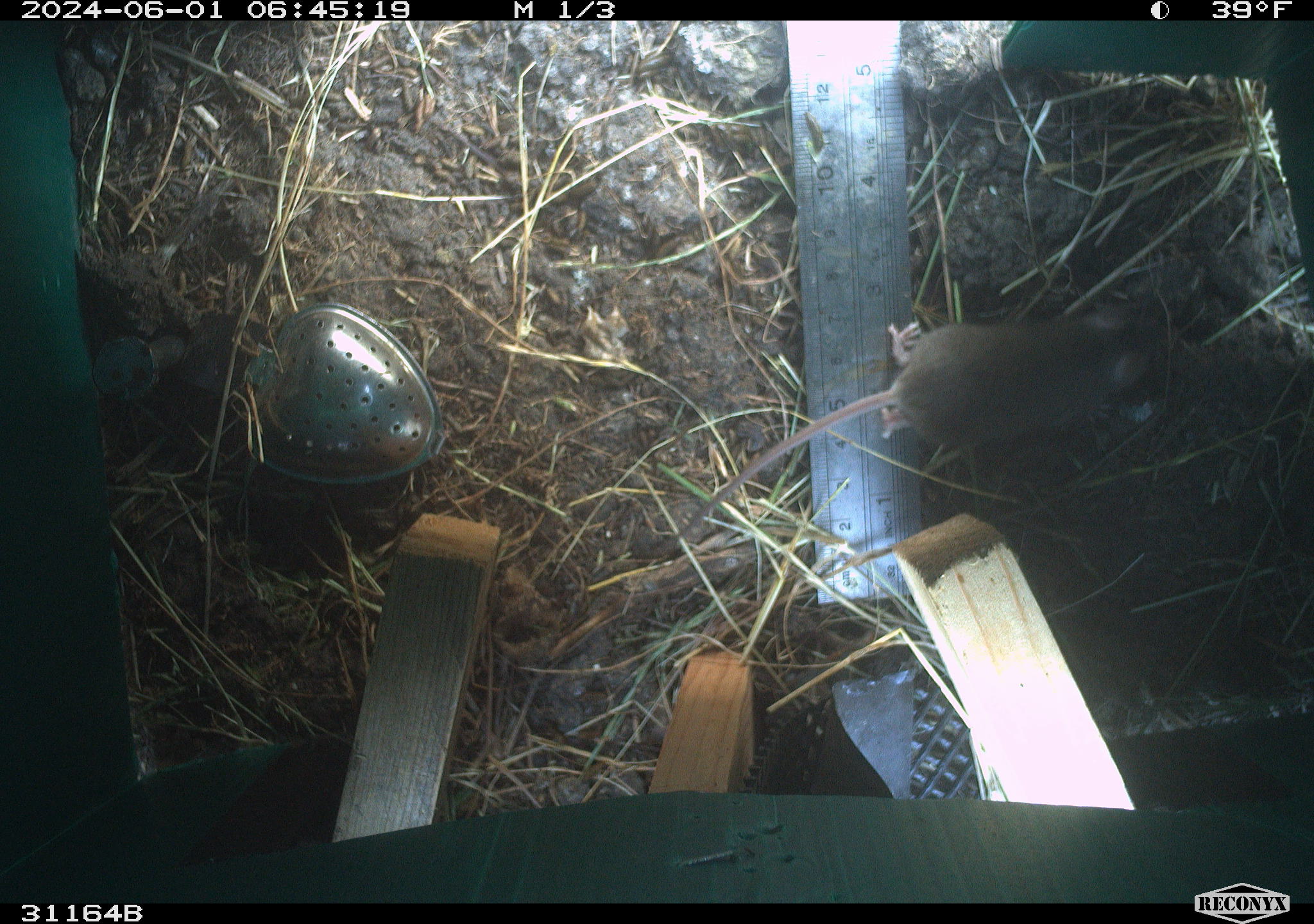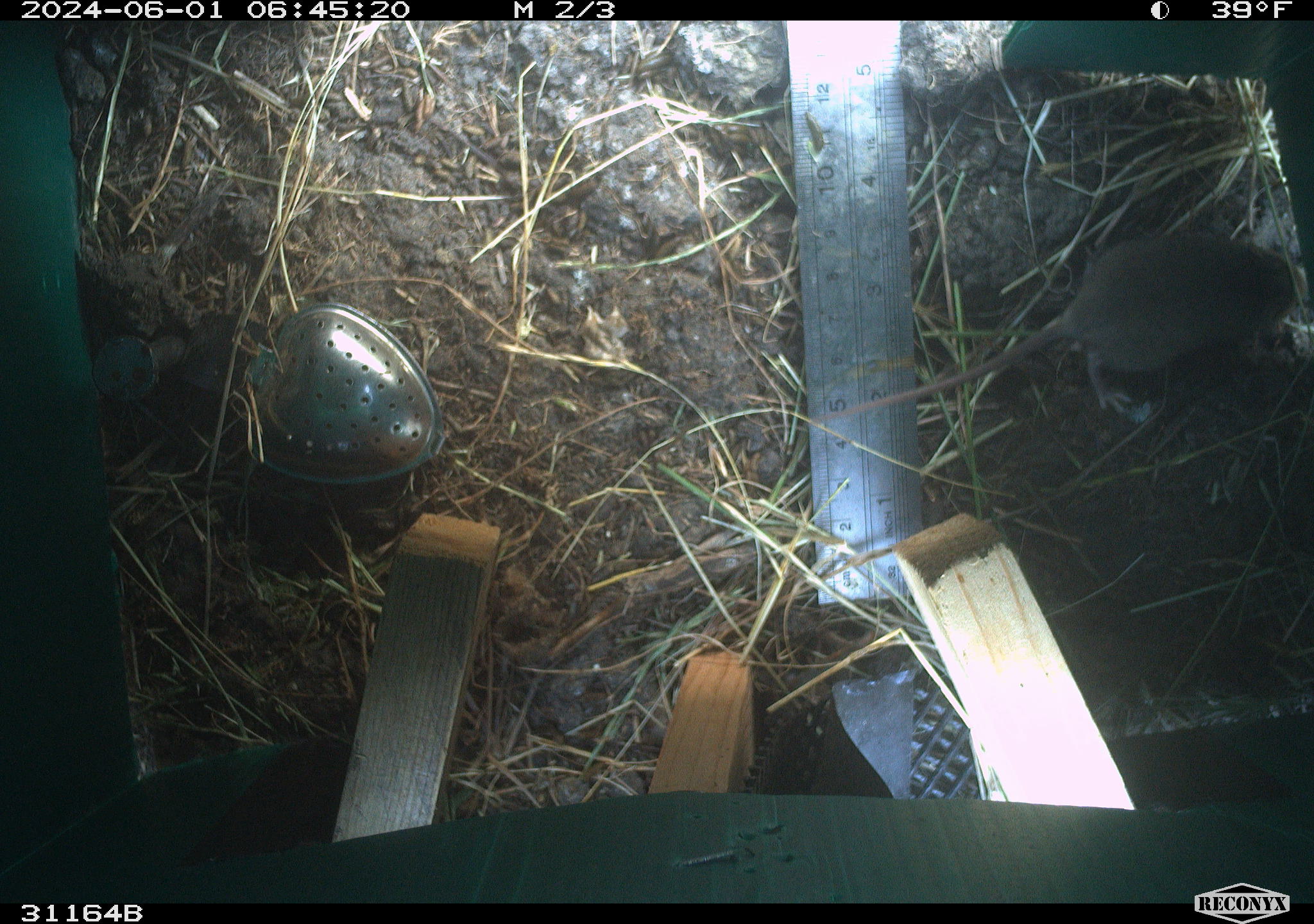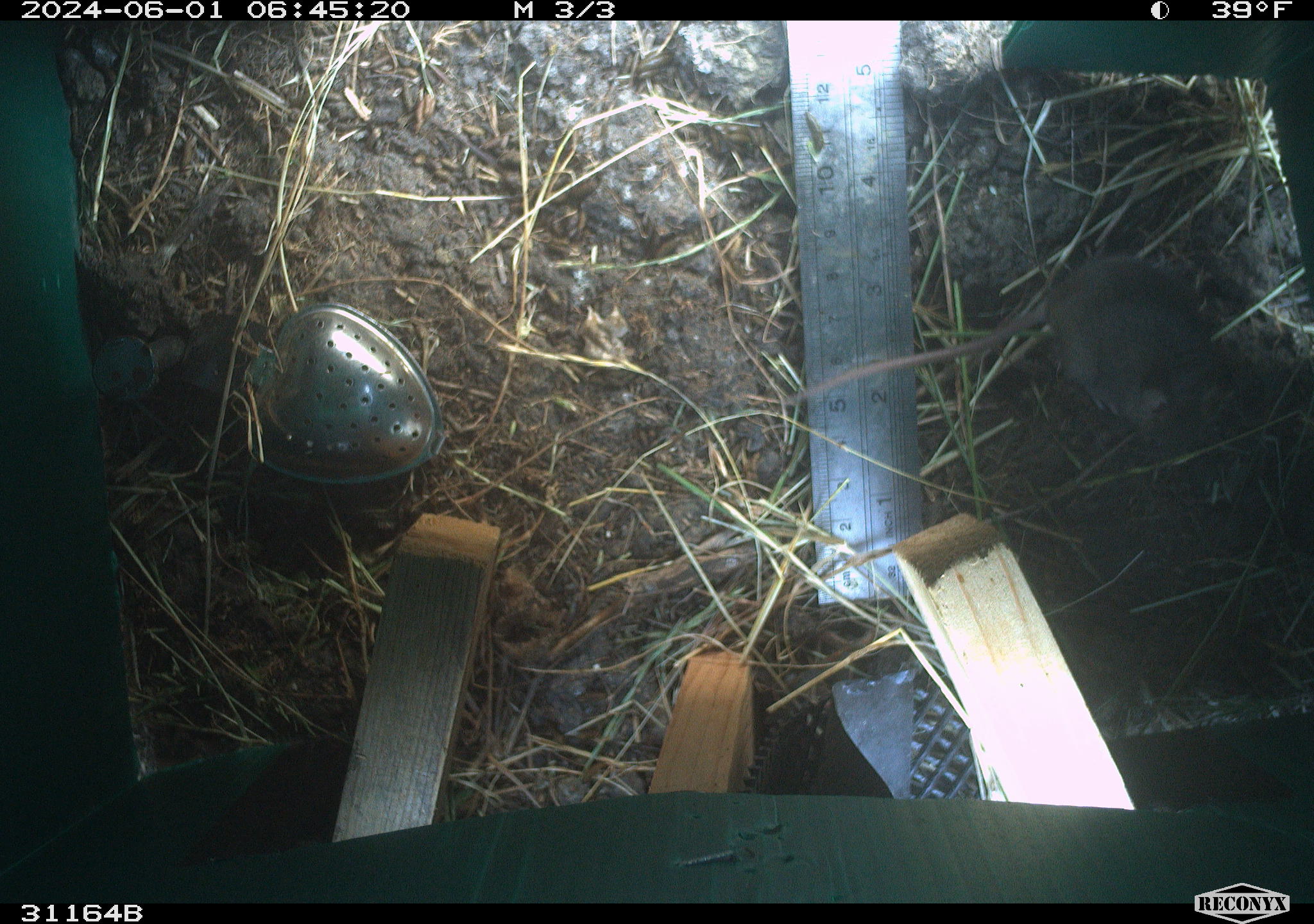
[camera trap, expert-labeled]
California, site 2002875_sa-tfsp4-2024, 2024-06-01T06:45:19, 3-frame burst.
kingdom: Animalia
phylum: Chordata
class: Mammalia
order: Rodentia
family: Muridae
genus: Mus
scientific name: Mus musculus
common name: house mouse